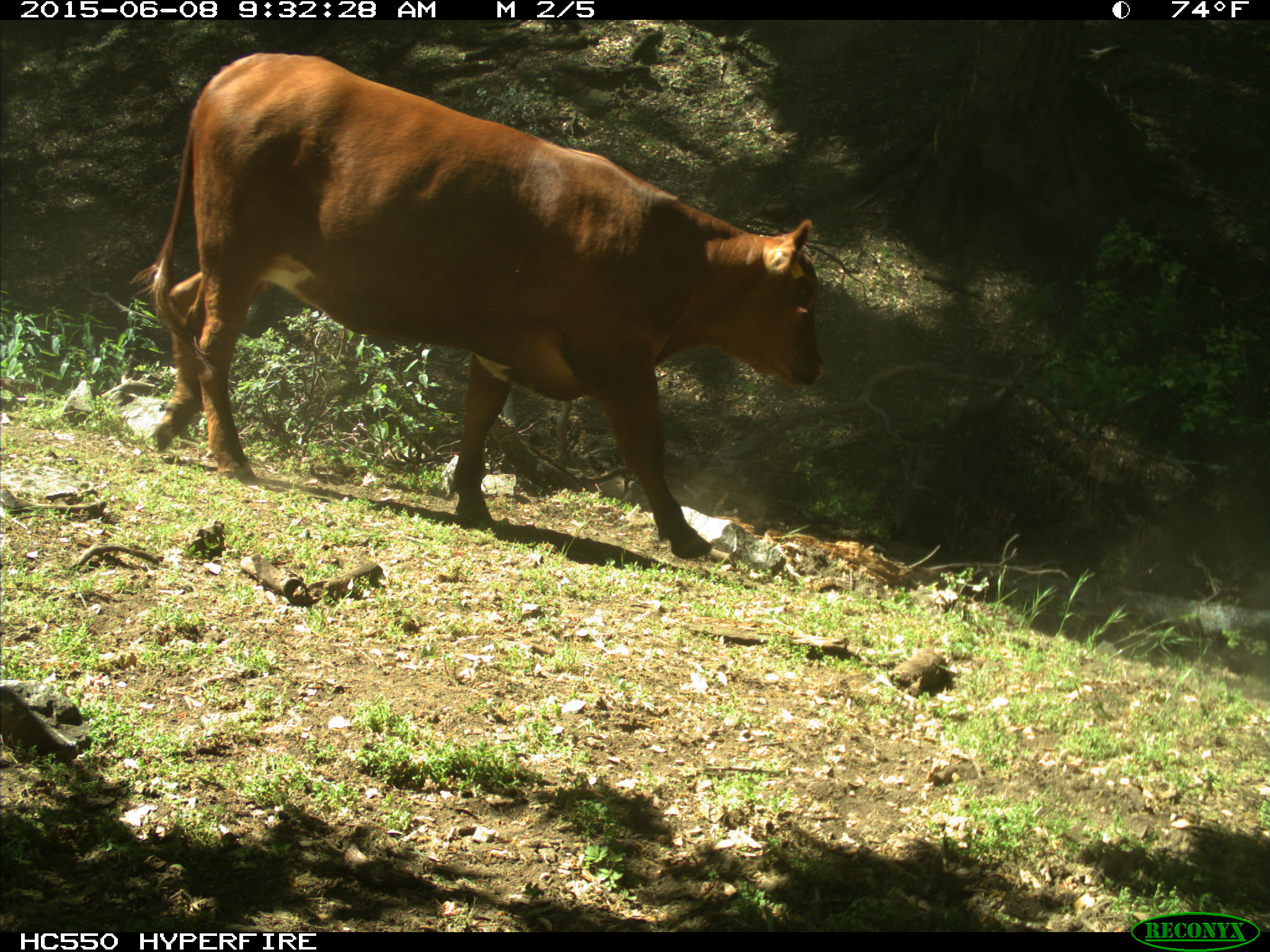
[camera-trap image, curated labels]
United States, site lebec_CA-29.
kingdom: Animalia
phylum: Chordata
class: Mammalia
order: Artiodactyla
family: Bovidae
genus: Bos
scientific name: Bos taurus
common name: domestic cow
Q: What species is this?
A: Bos taurus (domestic cow).